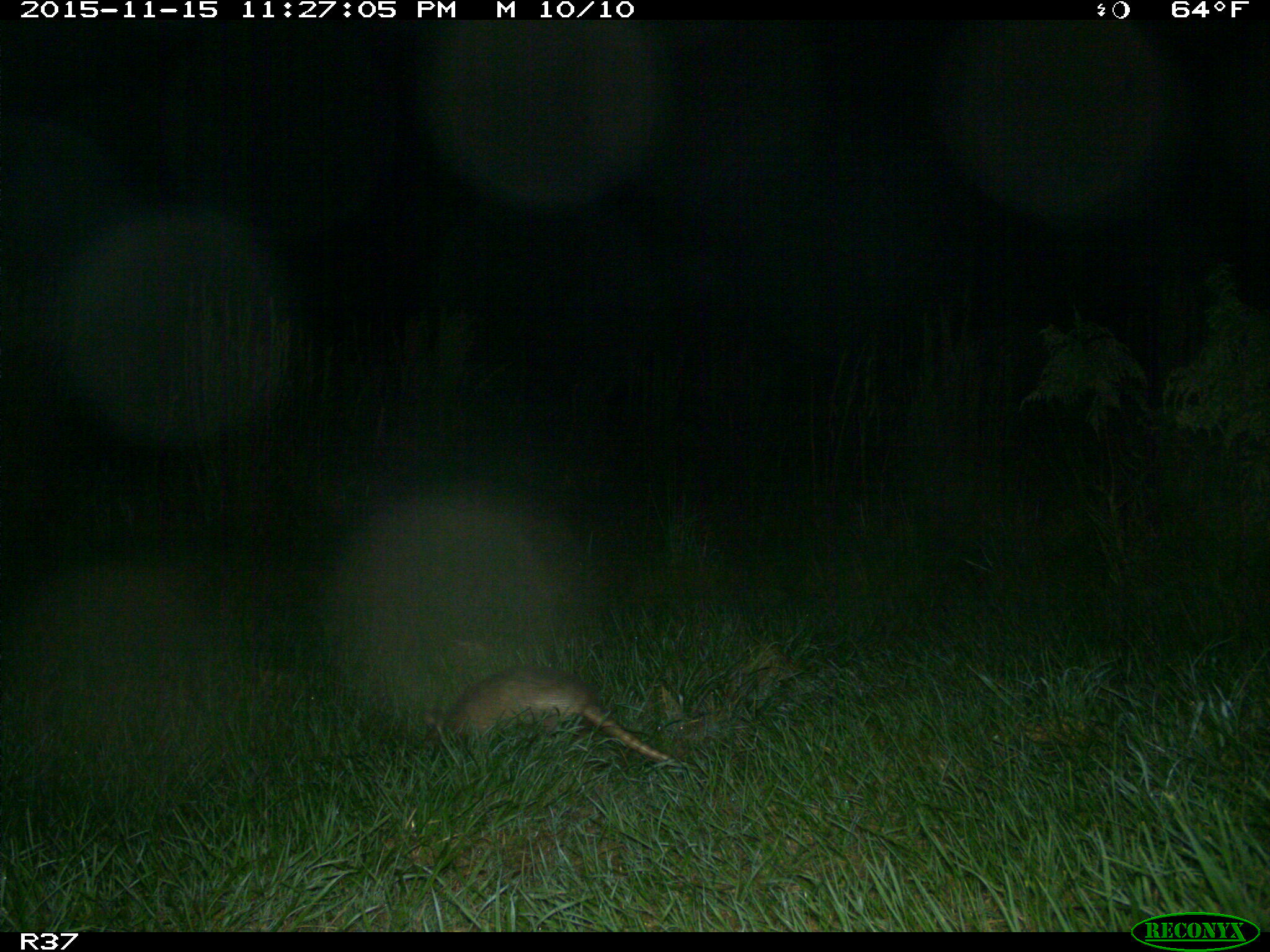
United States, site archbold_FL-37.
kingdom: Animalia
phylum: Chordata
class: Mammalia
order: Cingulata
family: Dasypodidae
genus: Dasypus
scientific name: Dasypus novemcinctus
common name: nine-banded armadillo